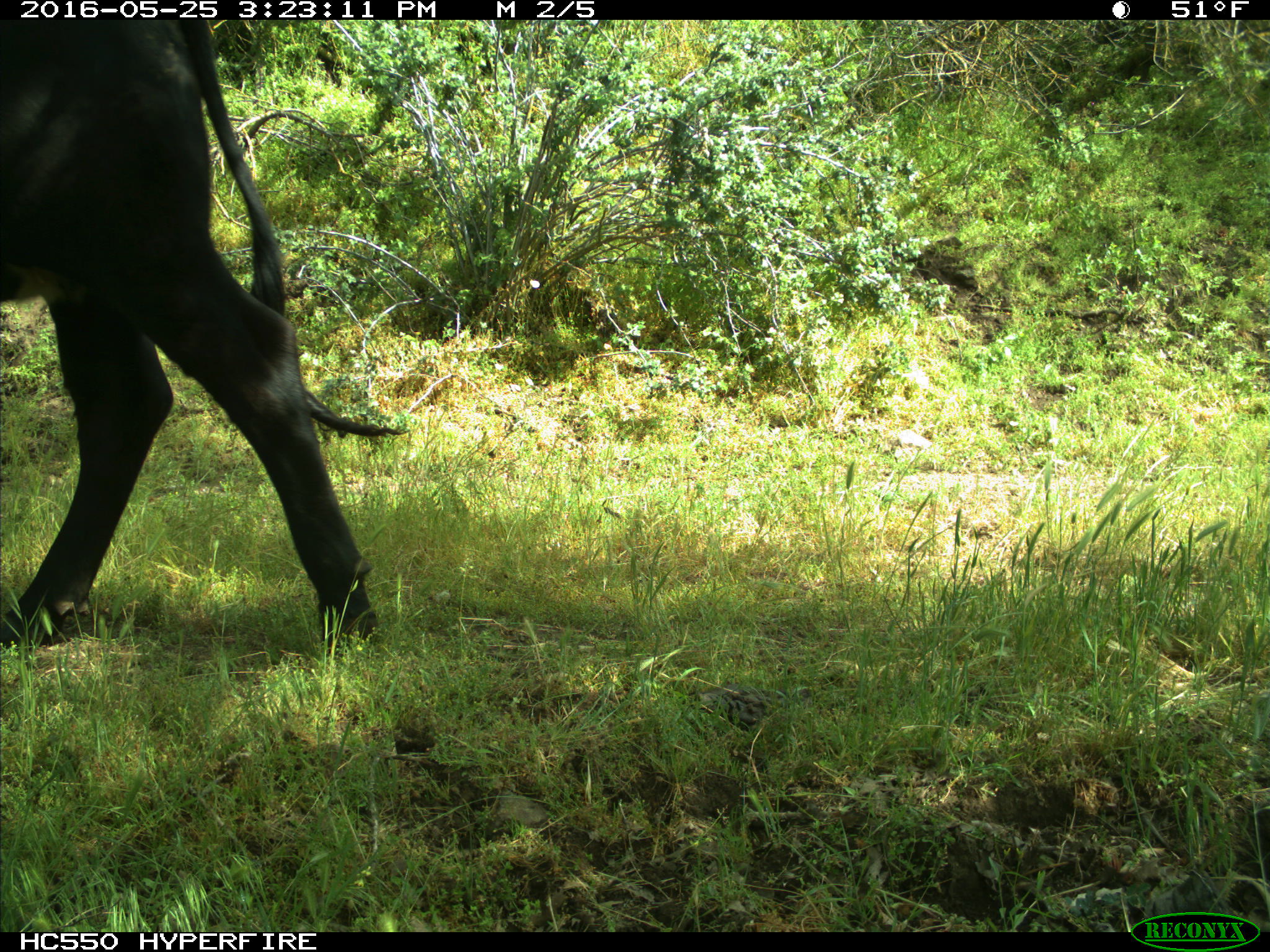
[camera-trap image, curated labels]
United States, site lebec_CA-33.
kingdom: Animalia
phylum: Chordata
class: Mammalia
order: Artiodactyla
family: Bovidae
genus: Bos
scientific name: Bos taurus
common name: domestic cow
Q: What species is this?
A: Bos taurus (domestic cow).